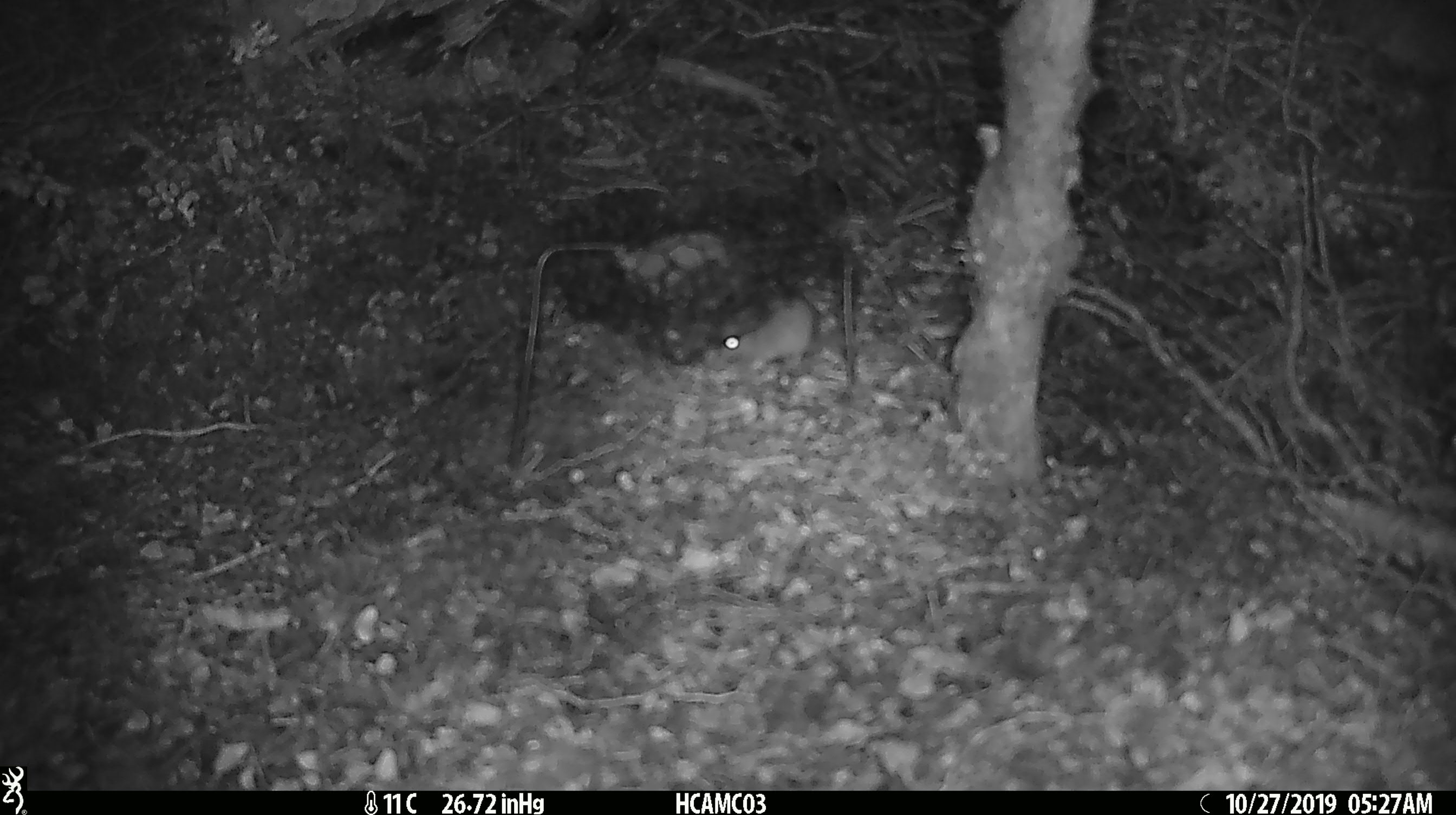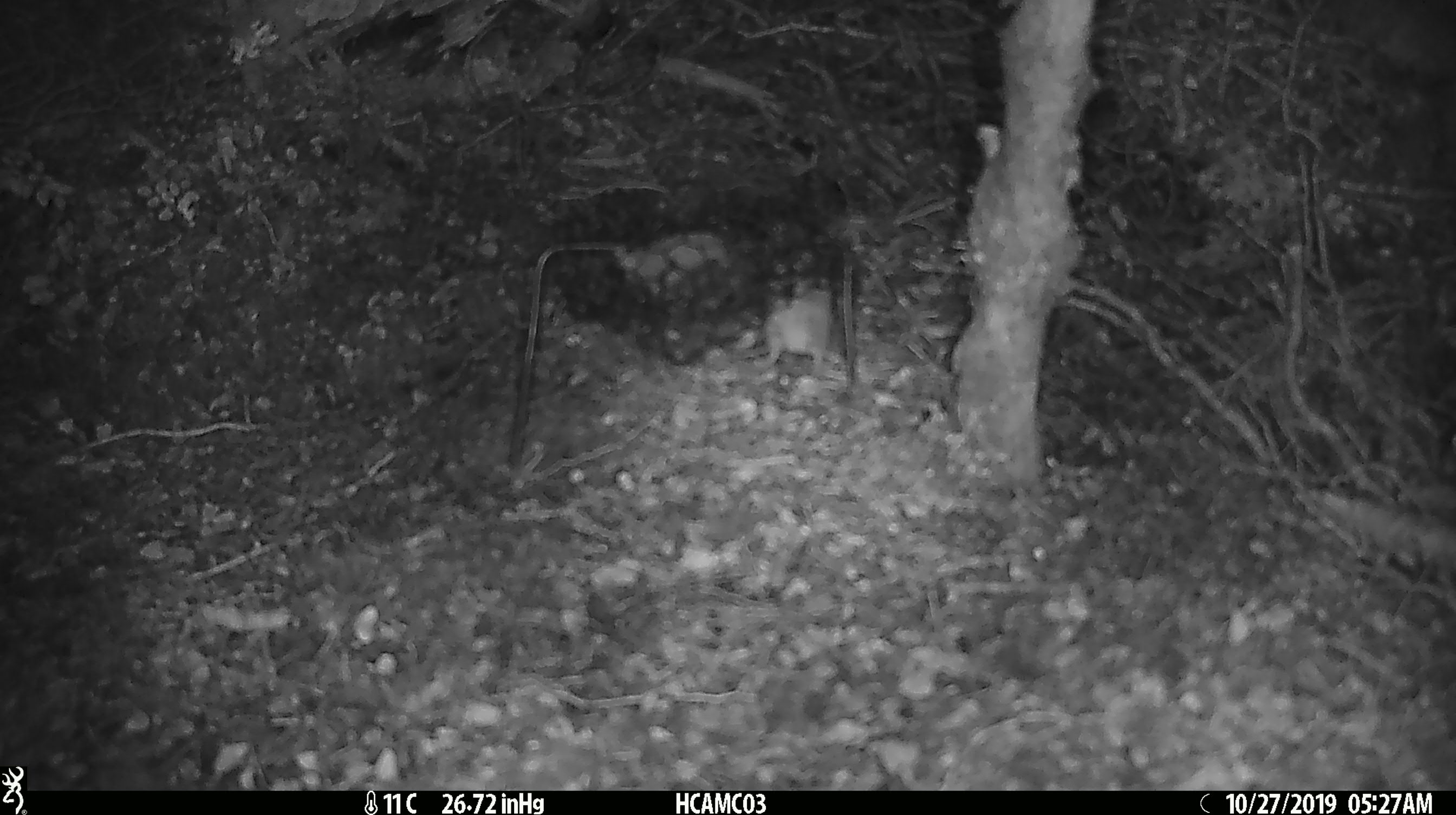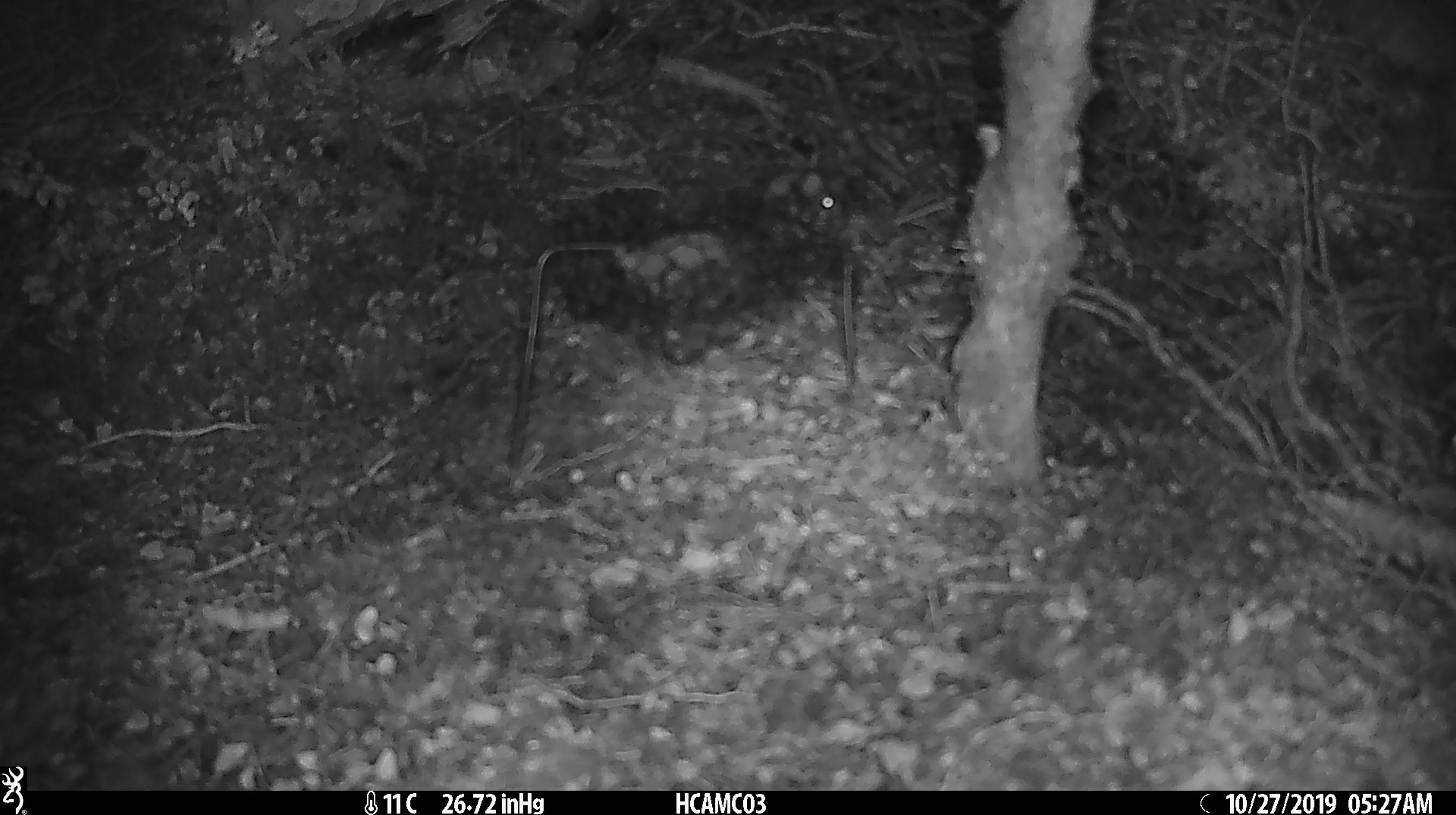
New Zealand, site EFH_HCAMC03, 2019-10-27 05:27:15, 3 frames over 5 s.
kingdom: Animalia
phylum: Chordata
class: Mammalia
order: Rodentia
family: Muridae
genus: Mus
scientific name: Mus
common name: mouse